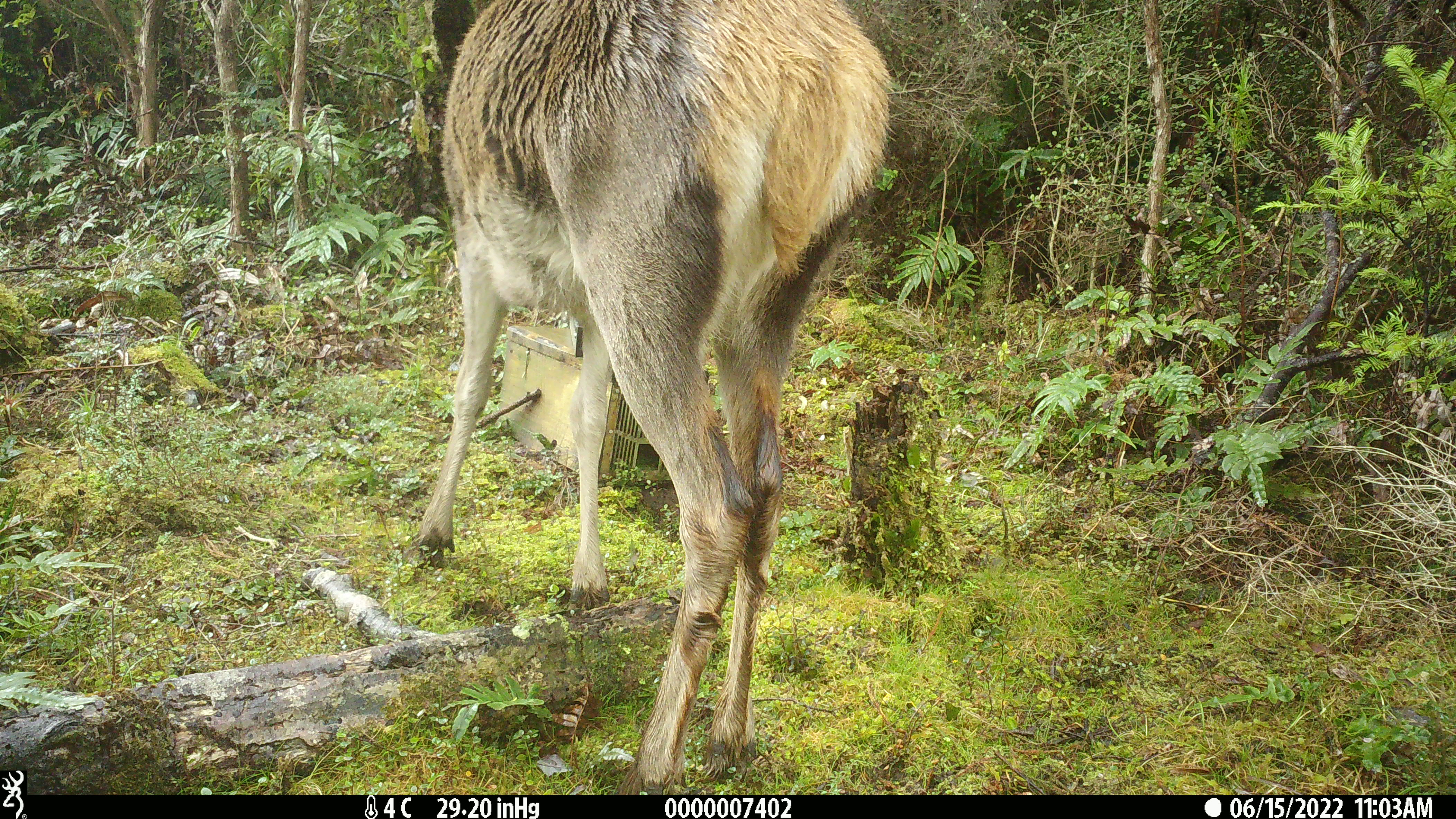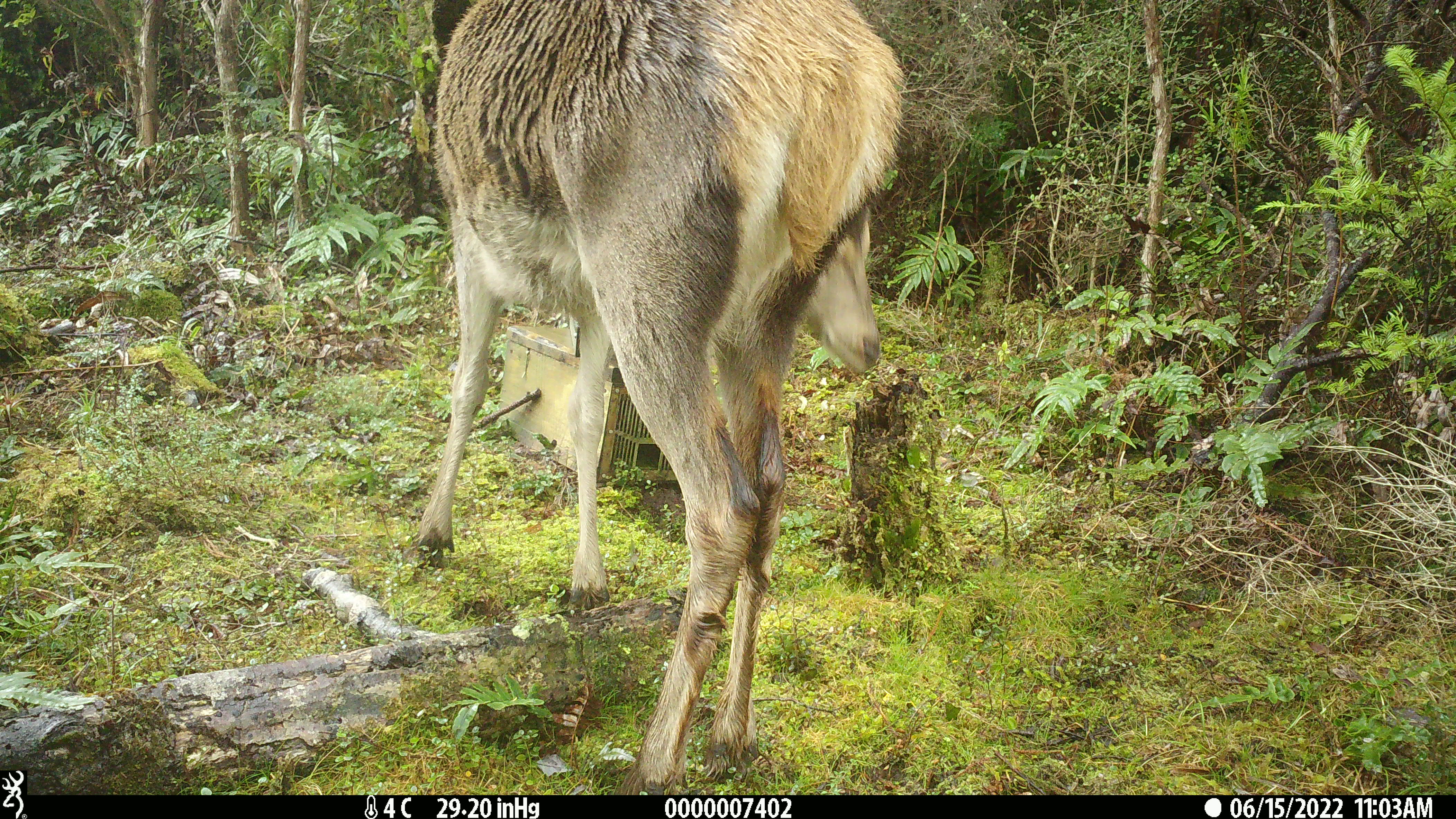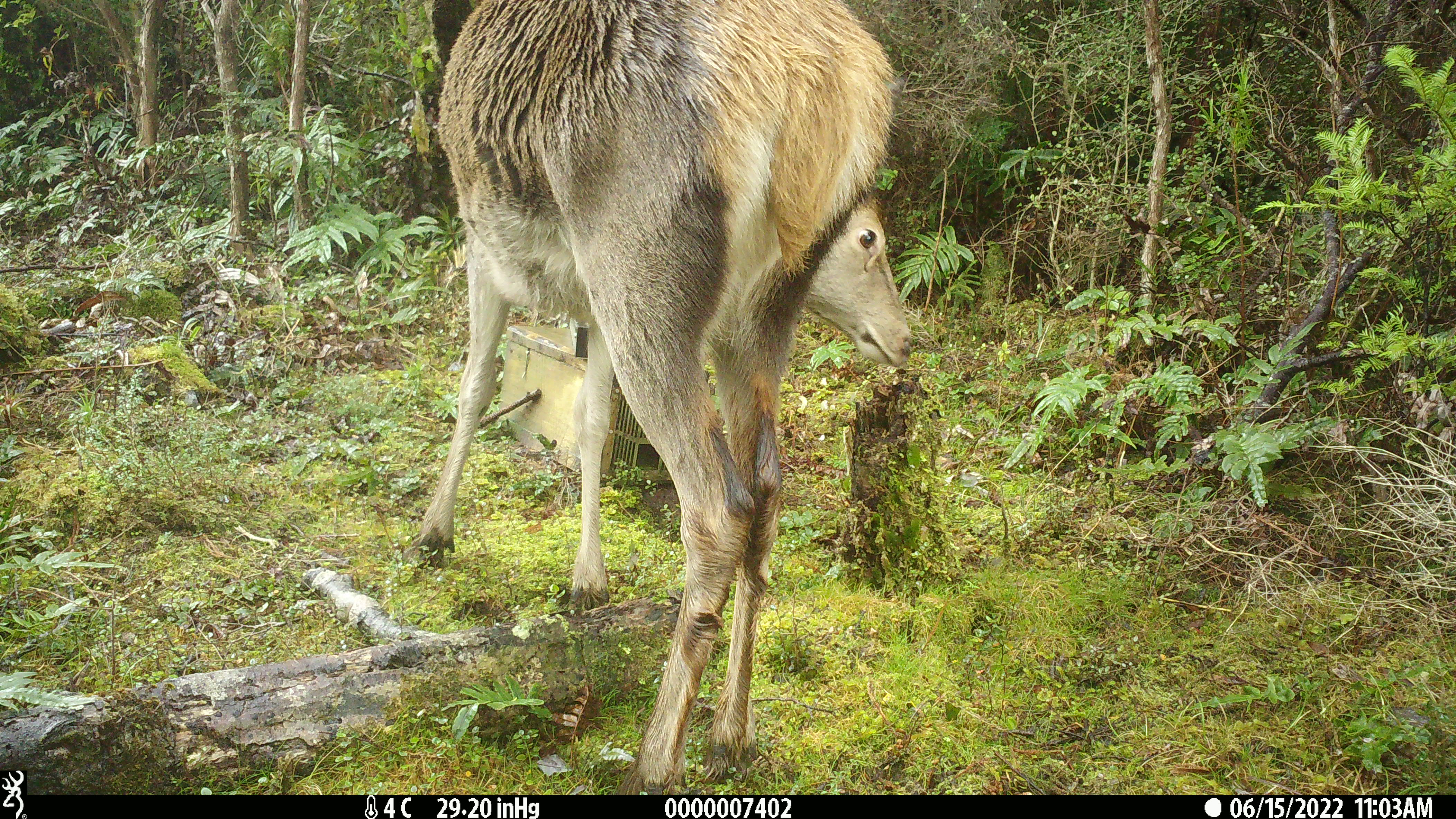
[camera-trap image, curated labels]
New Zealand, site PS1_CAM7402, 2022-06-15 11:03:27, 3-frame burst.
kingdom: Animalia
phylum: Chordata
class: Mammalia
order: Artiodactyla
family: Cervidae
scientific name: Cervidae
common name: deer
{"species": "deer (Cervidae)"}